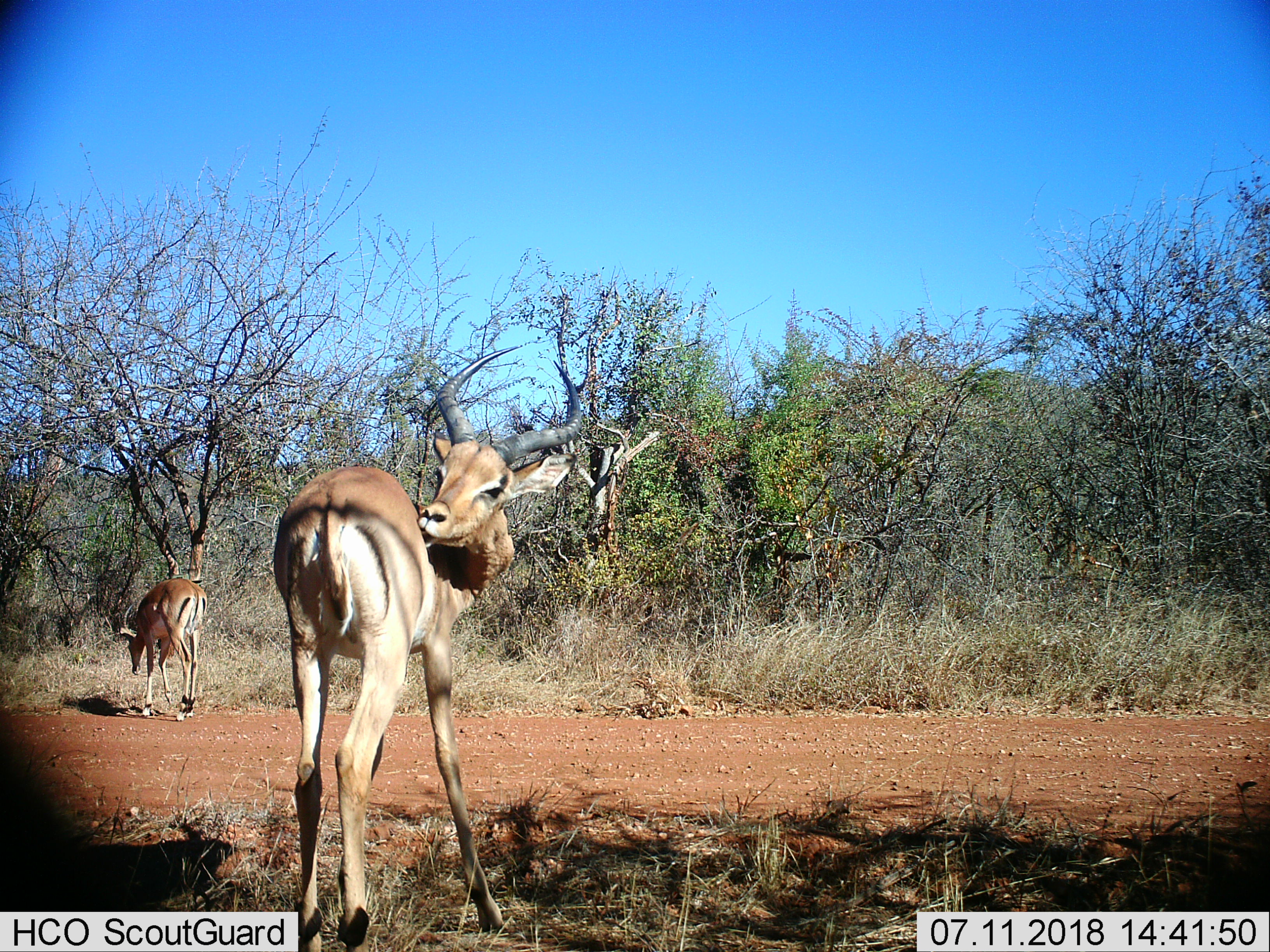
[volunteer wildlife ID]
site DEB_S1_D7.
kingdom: Animalia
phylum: Chordata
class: Mammalia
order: Artiodactyla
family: Bovidae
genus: Aepyceros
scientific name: Aepyceros melampus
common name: impala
Impala (Aepyceros melampus), count 2. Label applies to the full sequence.